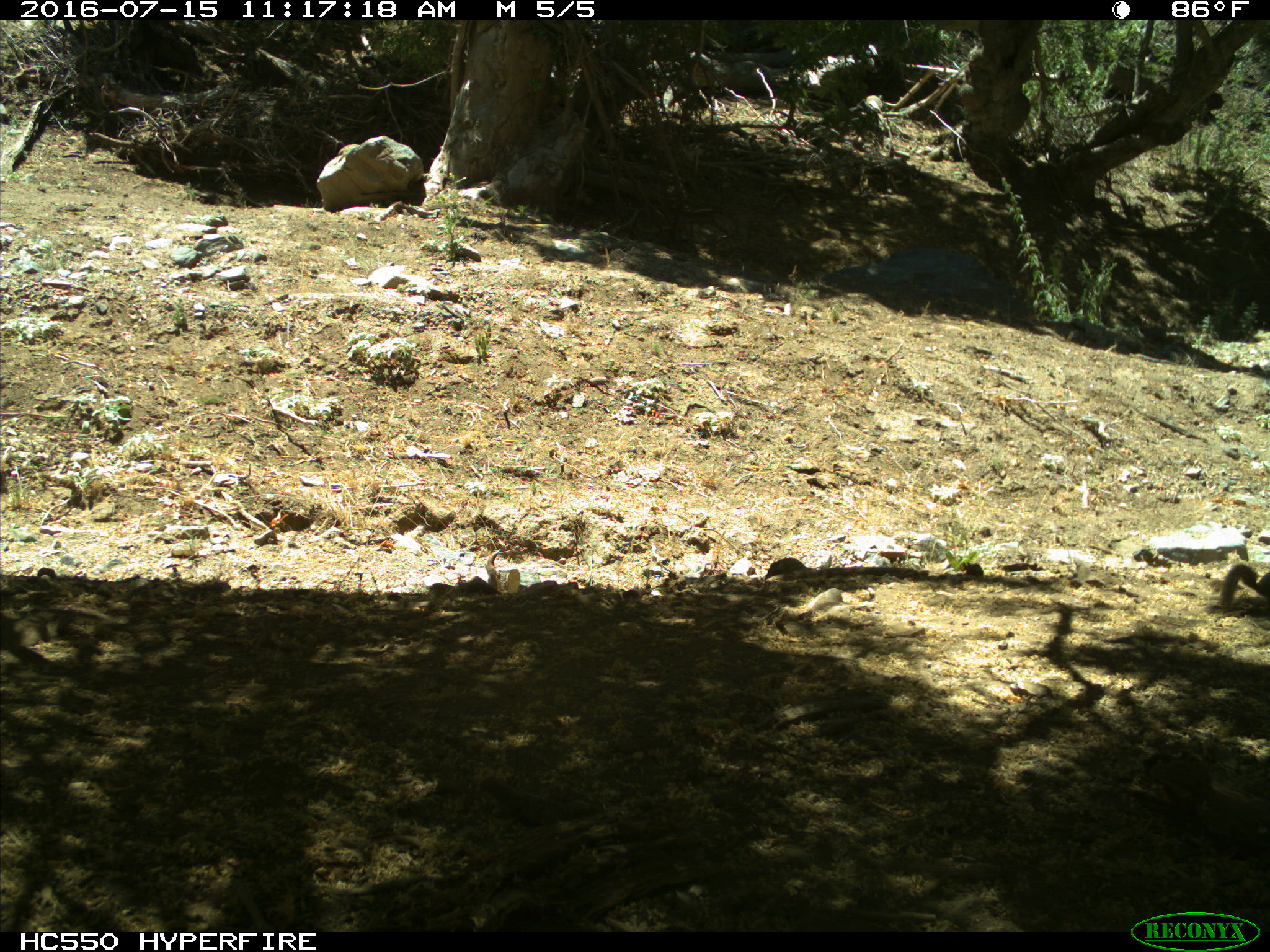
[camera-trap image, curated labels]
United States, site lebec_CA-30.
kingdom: Animalia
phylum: Chordata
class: Mammalia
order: Rodentia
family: Sciuridae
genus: Otospermophilus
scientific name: Otospermophilus beecheyi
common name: california ground squirrel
Otospermophilus beecheyi (california ground squirrel).